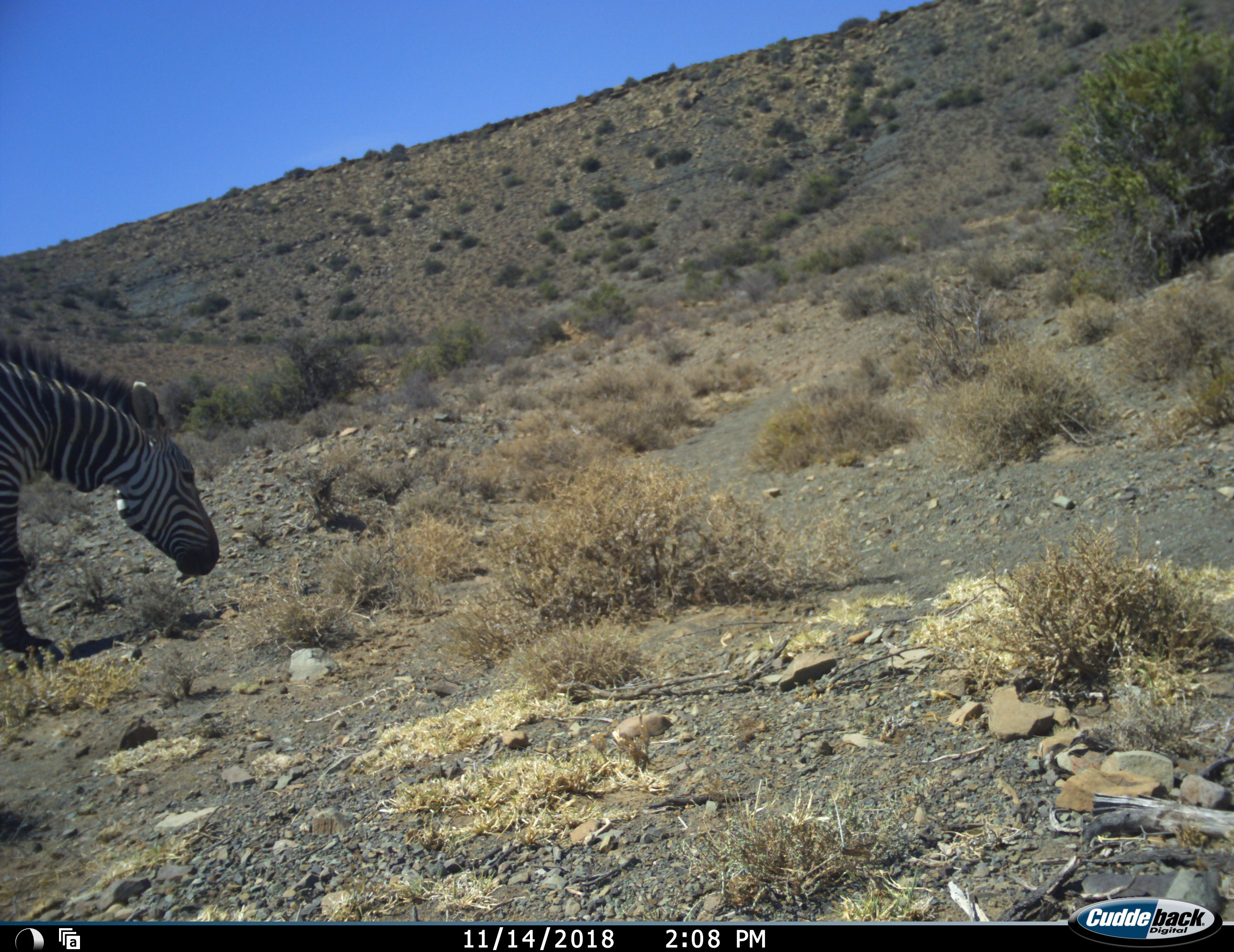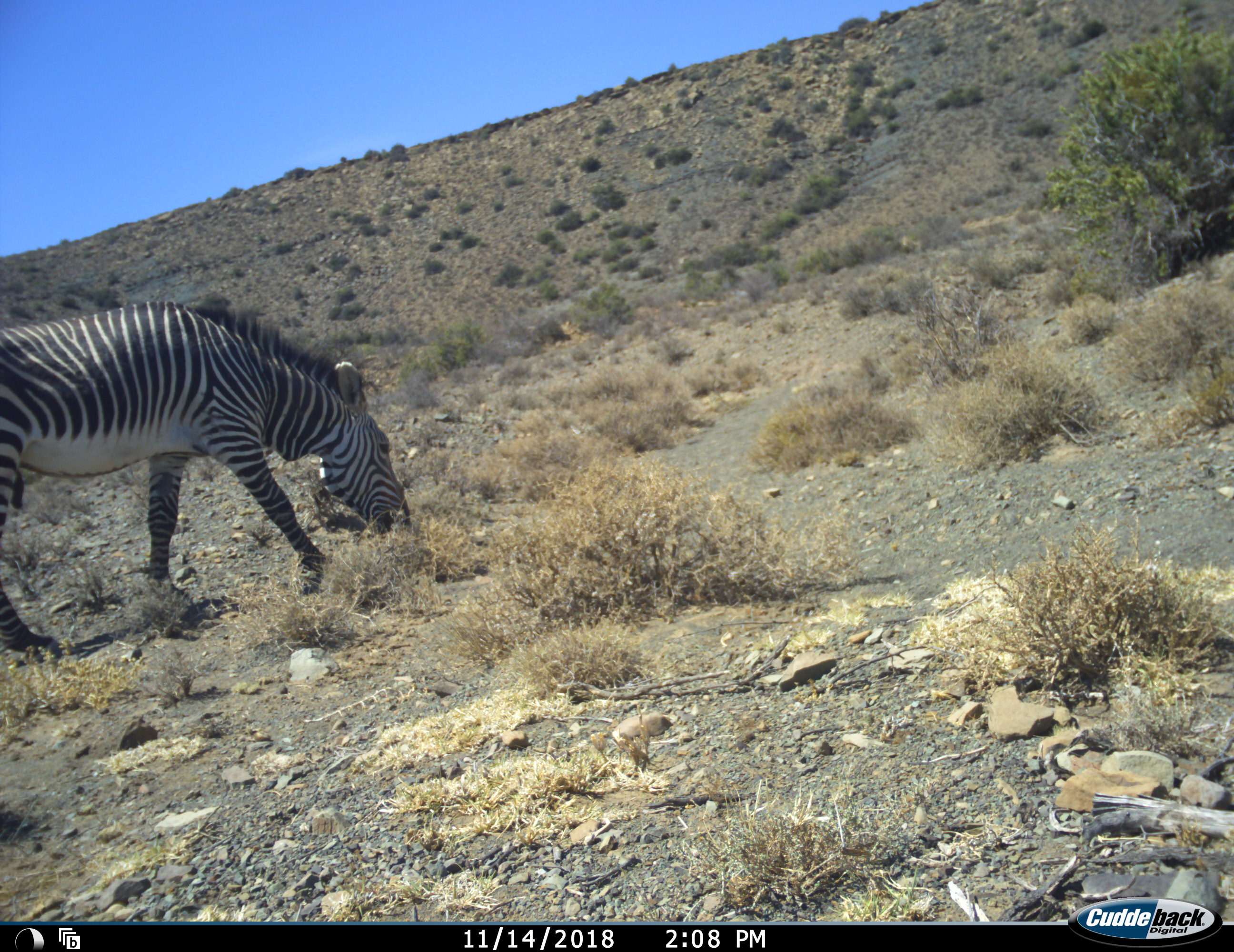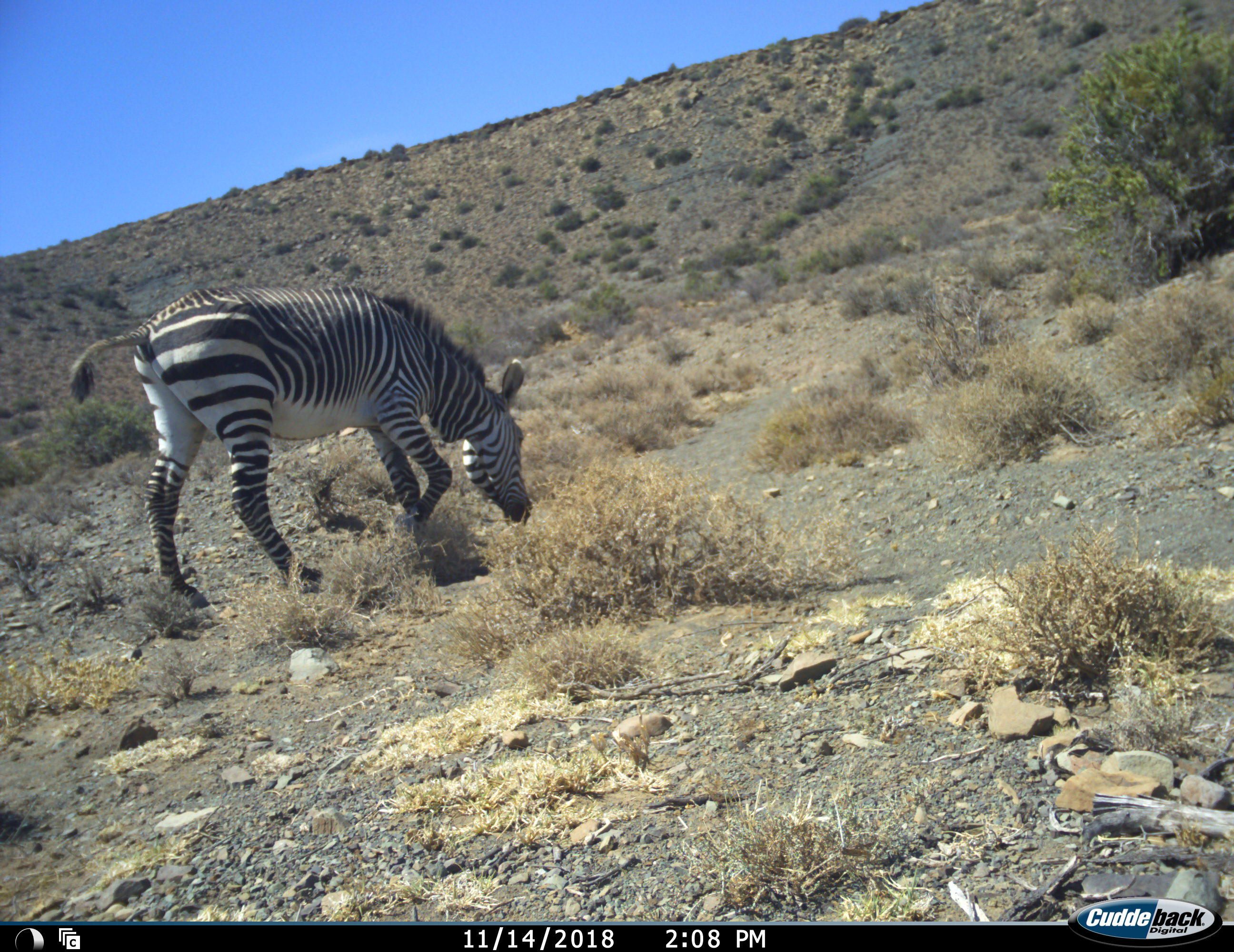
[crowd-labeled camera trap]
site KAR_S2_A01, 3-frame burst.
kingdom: Animalia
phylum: Chordata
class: Mammalia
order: Perissodactyla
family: Equidae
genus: Equus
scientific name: Equus zebra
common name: mountain zebra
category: zebramountain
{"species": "zebramountain (mountain zebra) (Equus zebra)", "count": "1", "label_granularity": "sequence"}